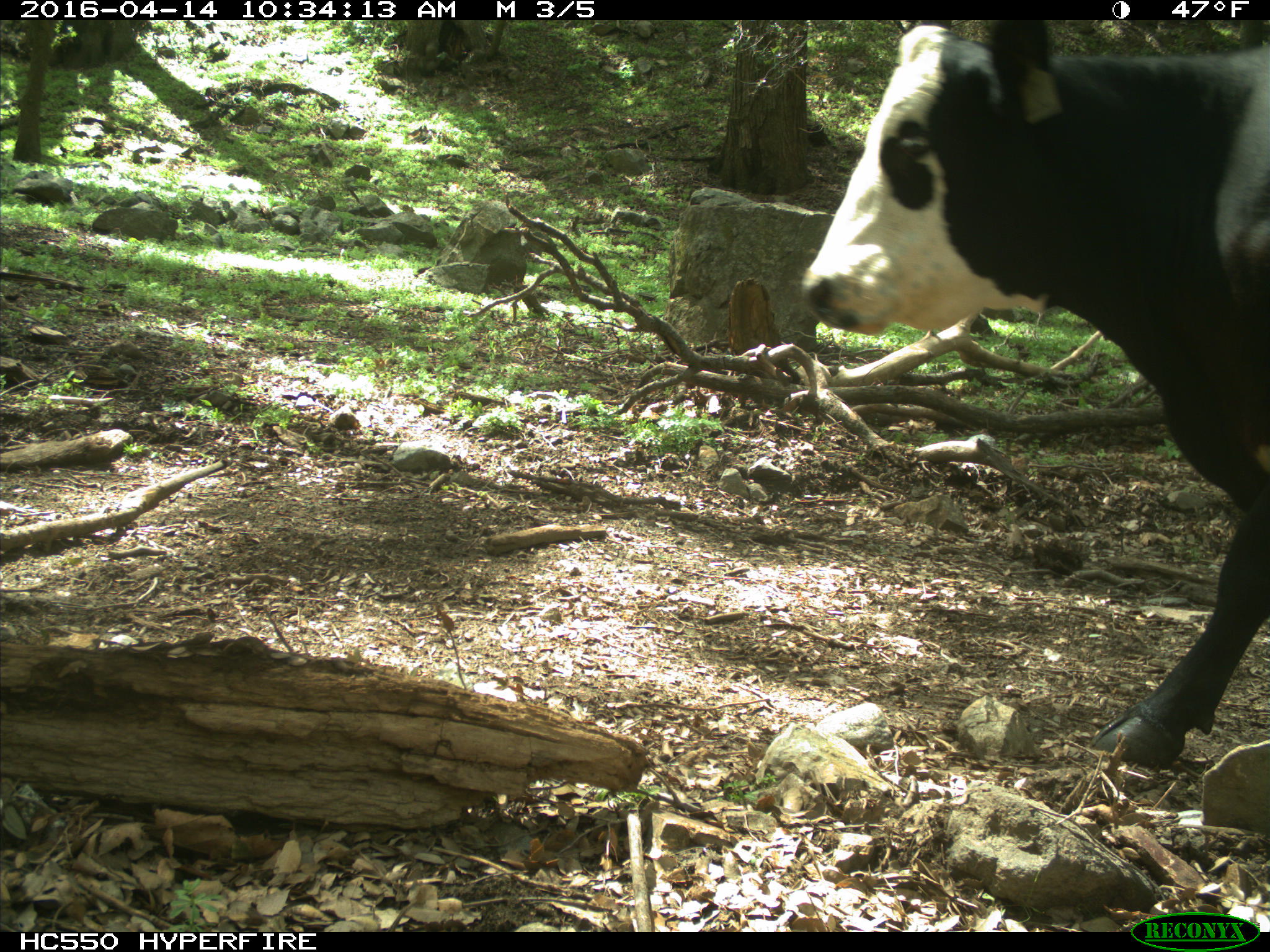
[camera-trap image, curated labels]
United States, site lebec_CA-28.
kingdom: Animalia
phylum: Chordata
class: Mammalia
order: Artiodactyla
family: Bovidae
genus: Bos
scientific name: Bos taurus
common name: domestic cow